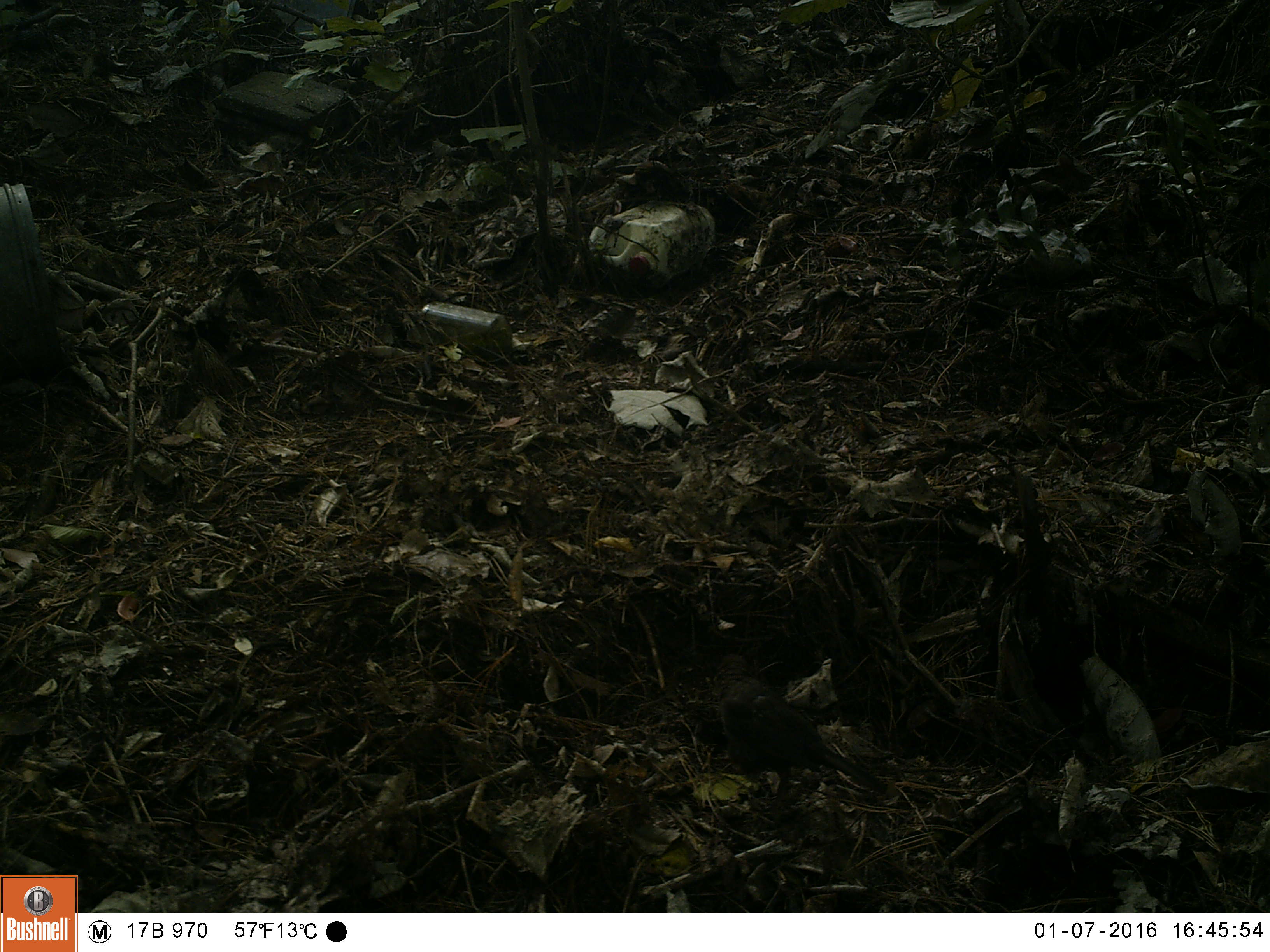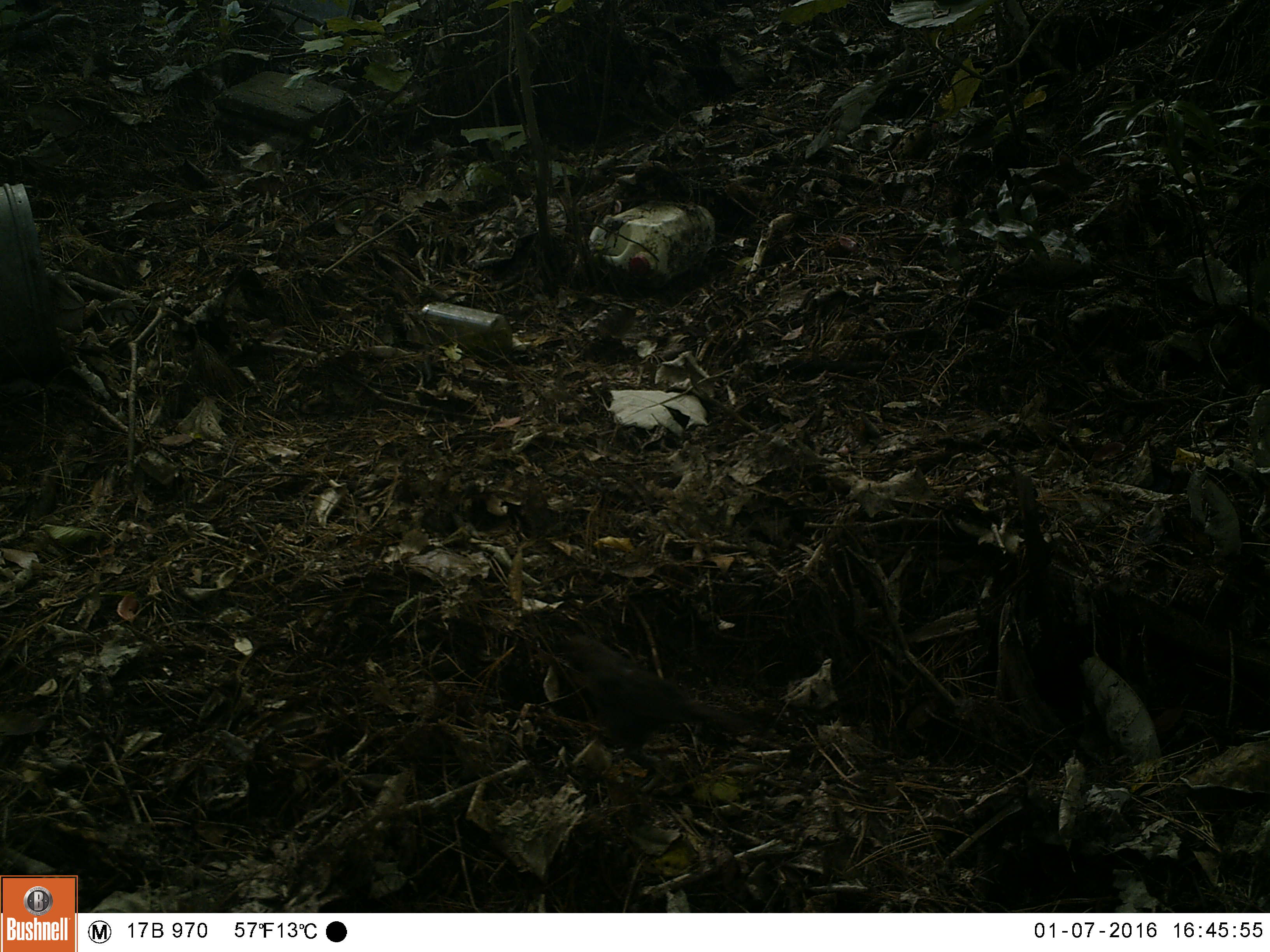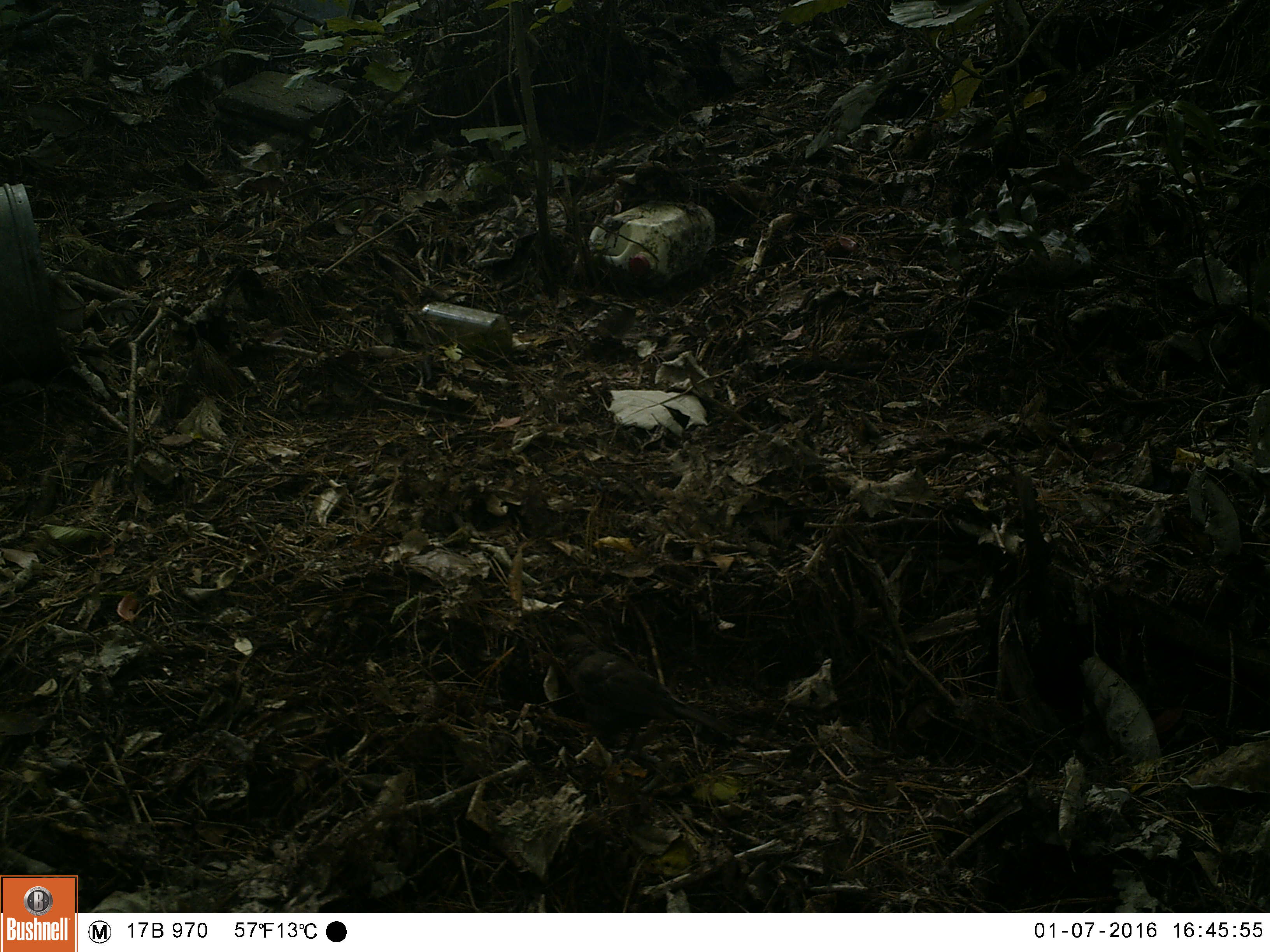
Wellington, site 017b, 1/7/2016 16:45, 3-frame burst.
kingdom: Animalia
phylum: Chordata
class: Aves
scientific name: Aves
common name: bird